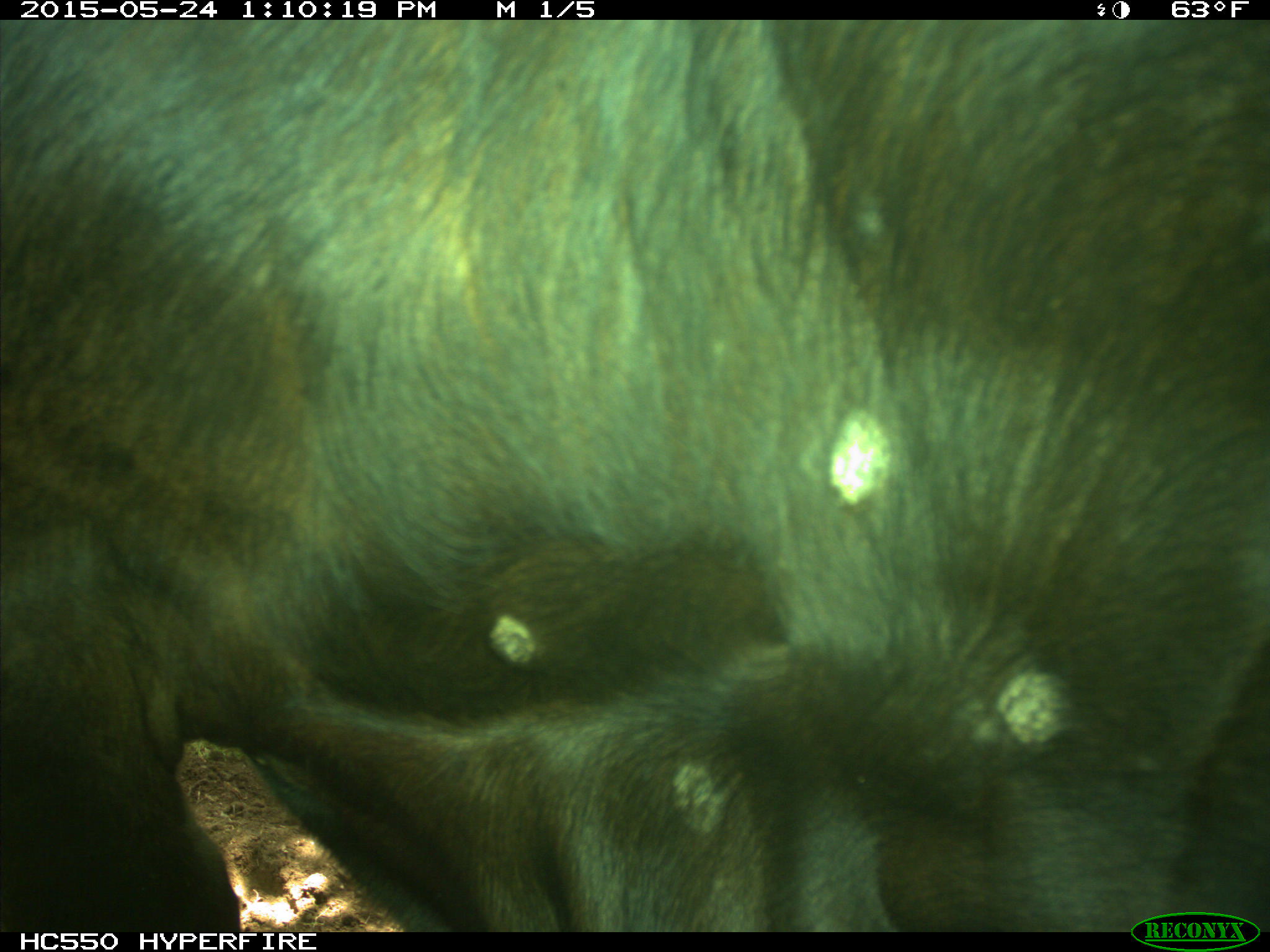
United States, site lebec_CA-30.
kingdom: Animalia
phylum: Chordata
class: Mammalia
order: Artiodactyla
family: Bovidae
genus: Bos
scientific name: Bos taurus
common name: domestic cow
Bos taurus (domestic cow).